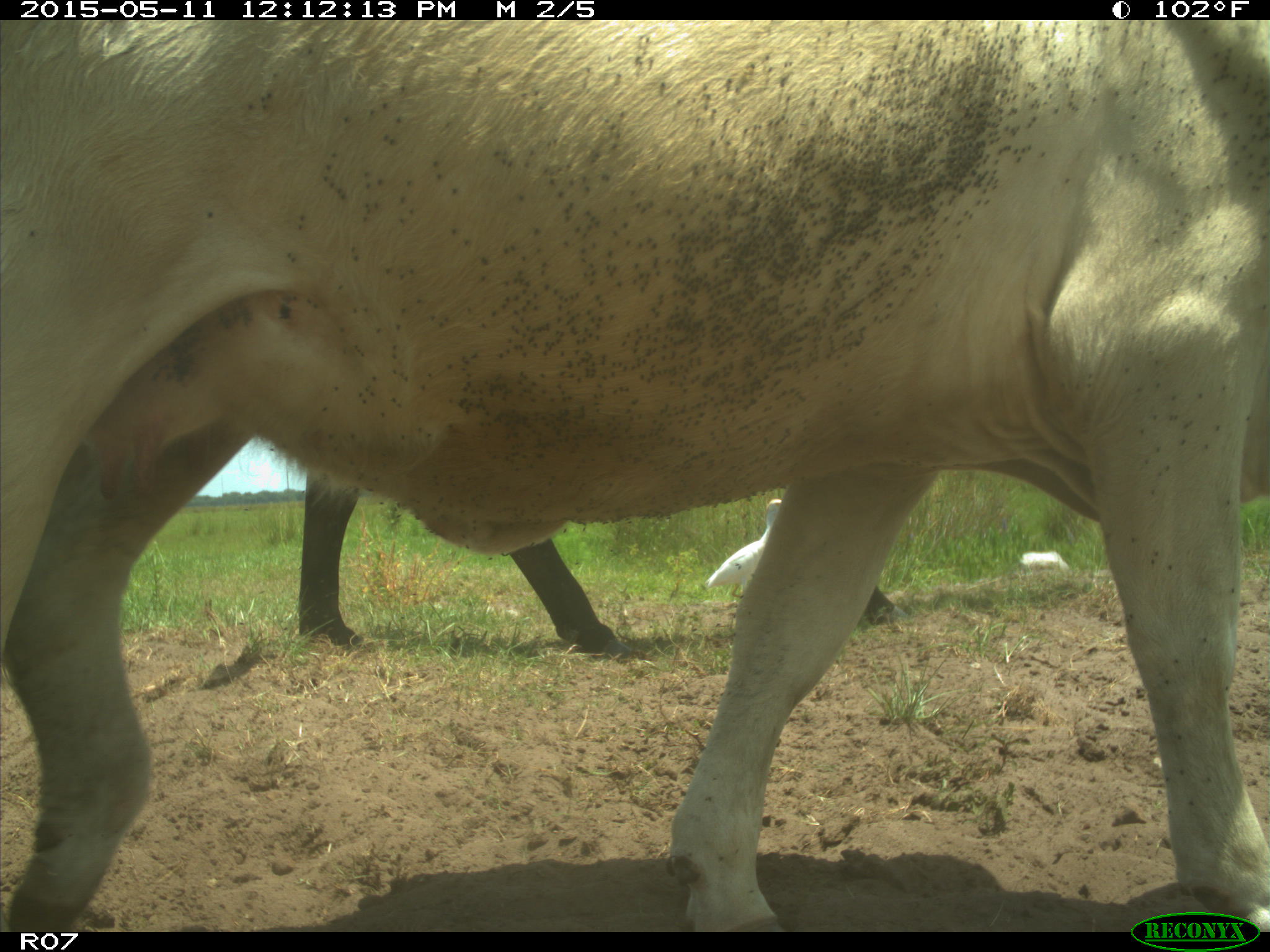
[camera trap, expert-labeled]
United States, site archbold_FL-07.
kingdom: Animalia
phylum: Chordata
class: Mammalia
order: Artiodactyla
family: Bovidae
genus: Bos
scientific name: Bos taurus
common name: domestic cow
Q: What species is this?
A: Bos taurus (domestic cow).